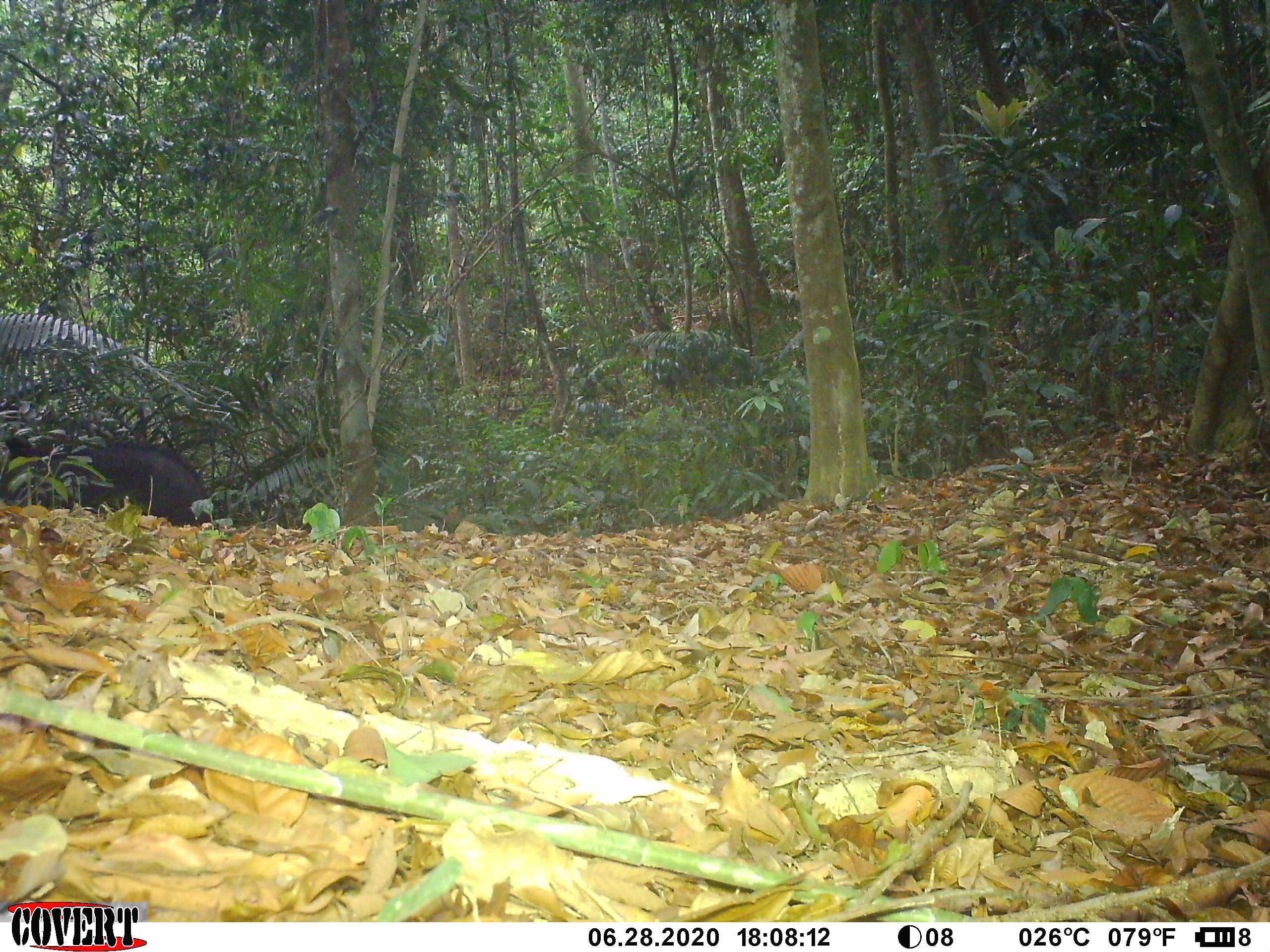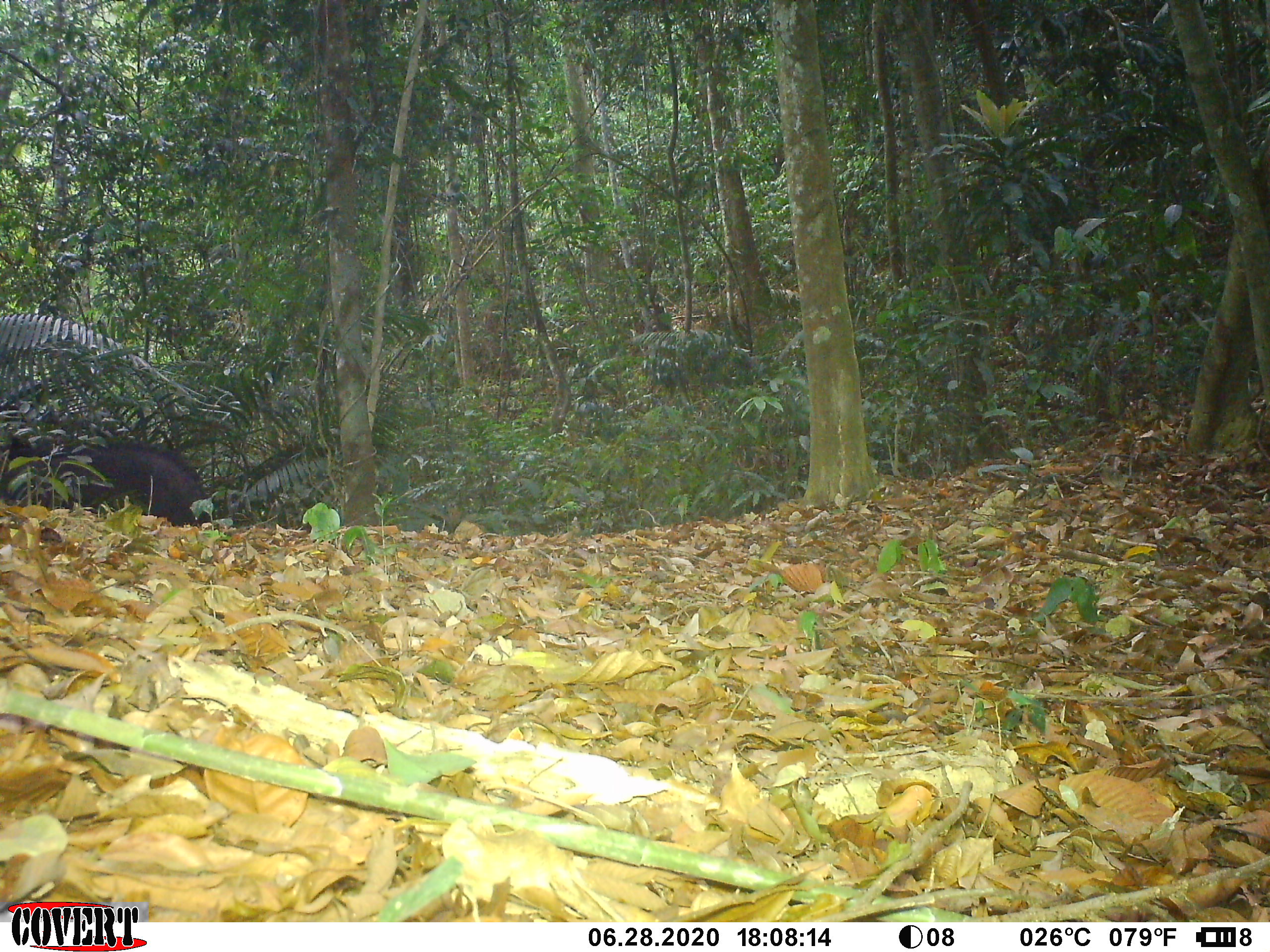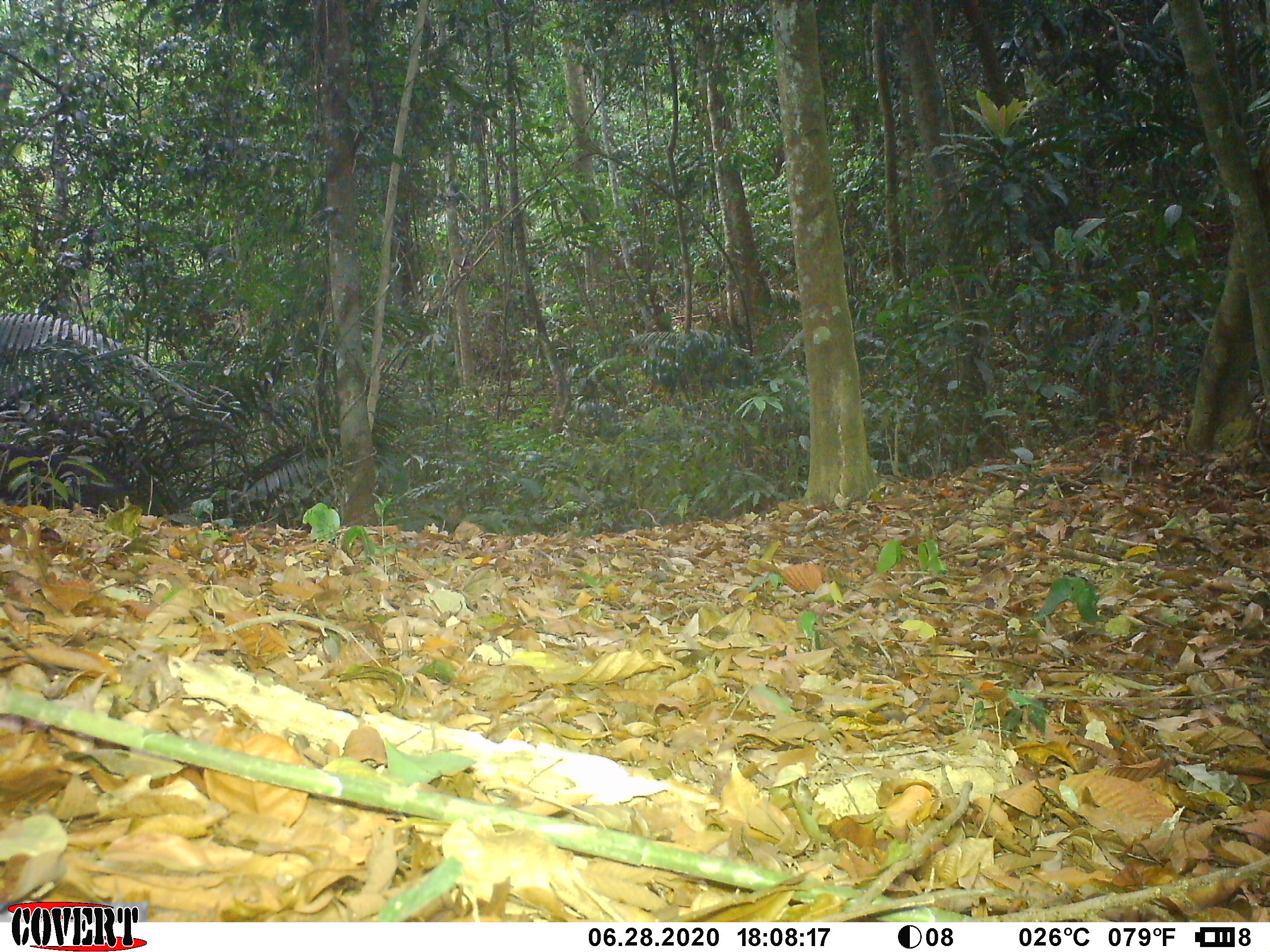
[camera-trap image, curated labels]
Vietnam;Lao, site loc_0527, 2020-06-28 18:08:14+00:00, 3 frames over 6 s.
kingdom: Animalia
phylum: Chordata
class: Mammalia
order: Artiodactyla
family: Bovidae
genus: Capricornis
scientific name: Capricornis sumatraensis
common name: chinese serow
Chinese serow (Capricornis sumatraensis). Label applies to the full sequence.